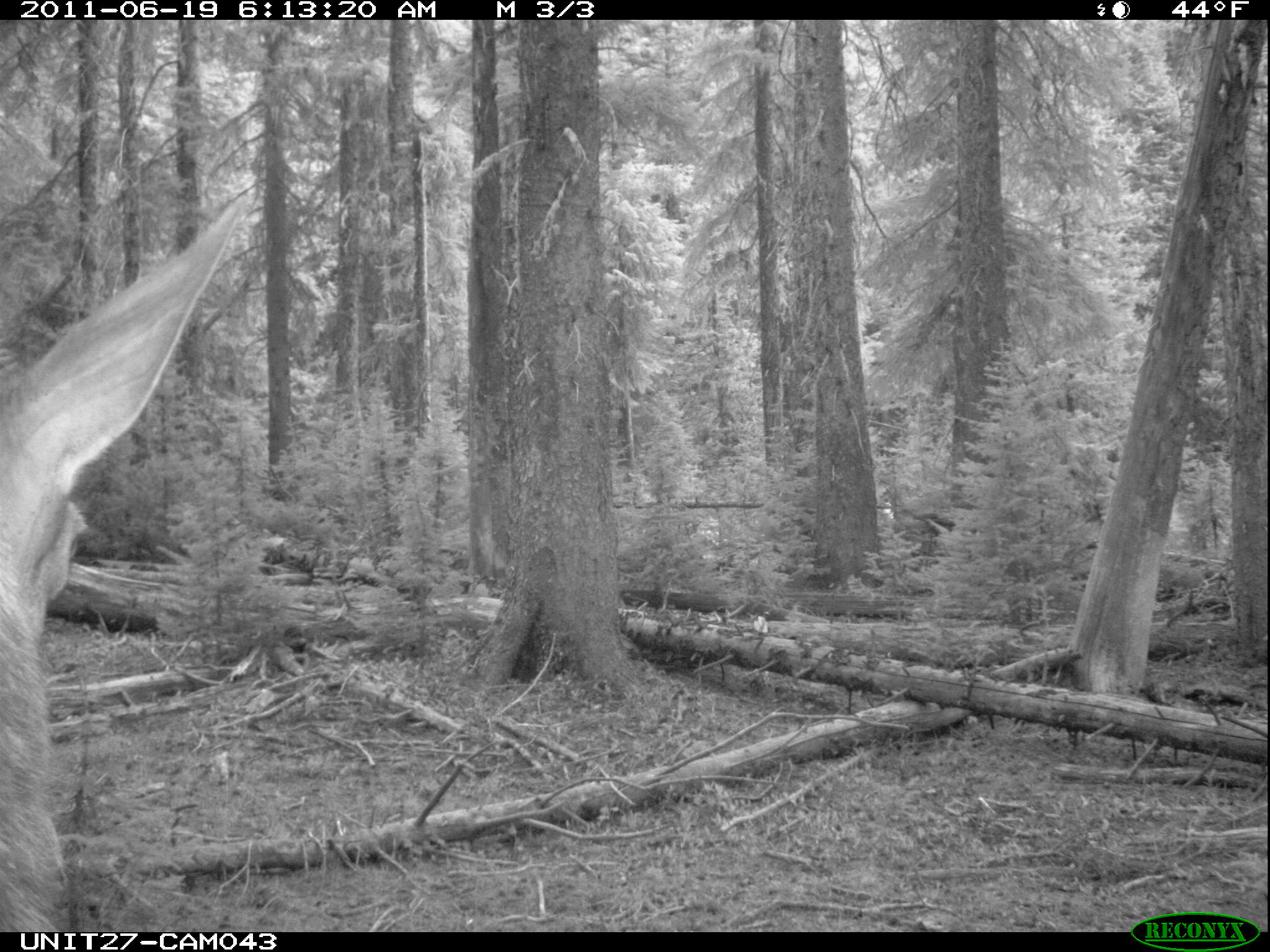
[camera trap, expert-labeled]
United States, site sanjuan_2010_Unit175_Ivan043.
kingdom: Animalia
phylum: Chordata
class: Mammalia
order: Artiodactyla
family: Cervidae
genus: Cervus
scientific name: Cervus elaphus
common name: red deer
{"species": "Cervus elaphus (red deer)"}